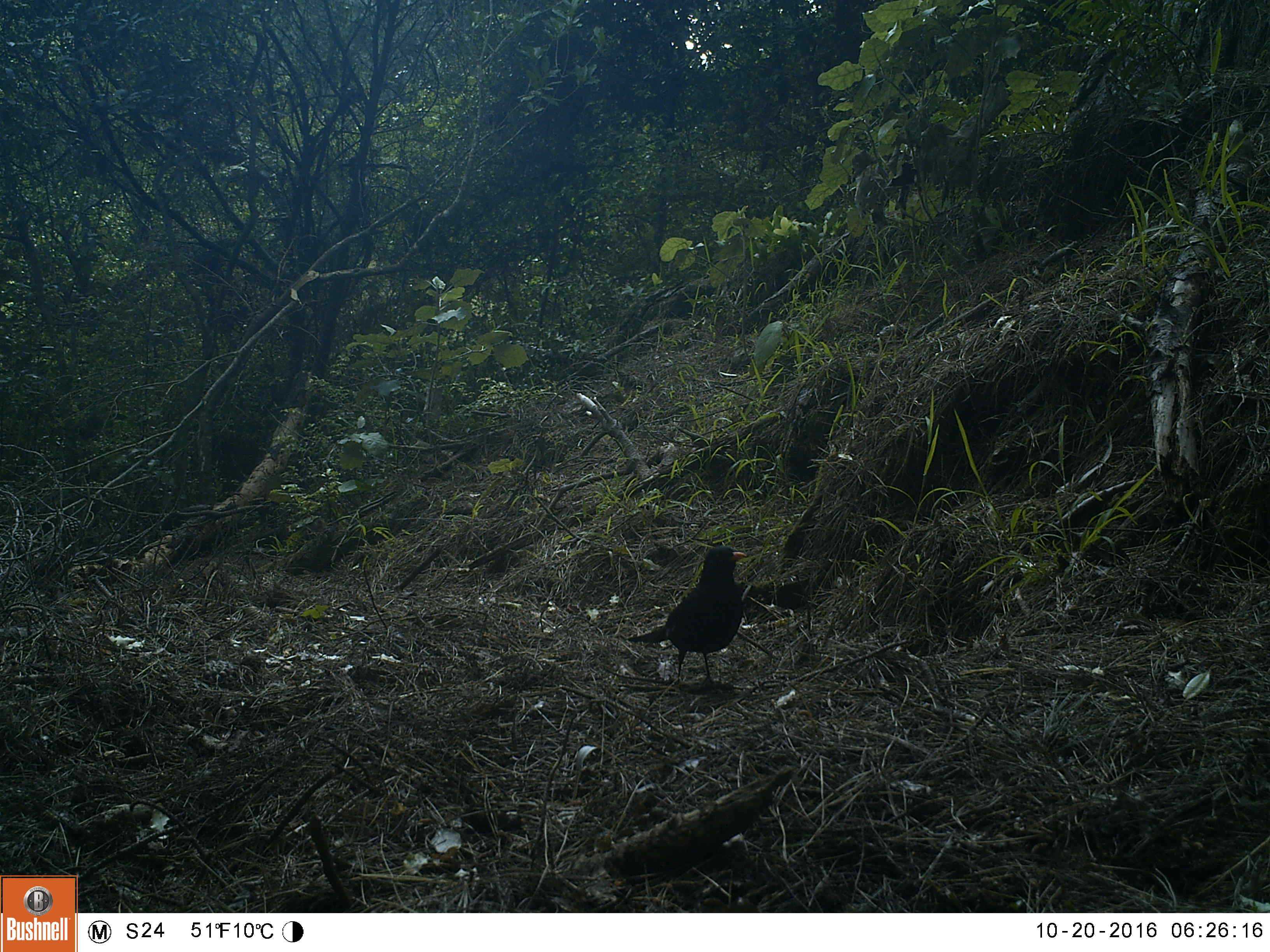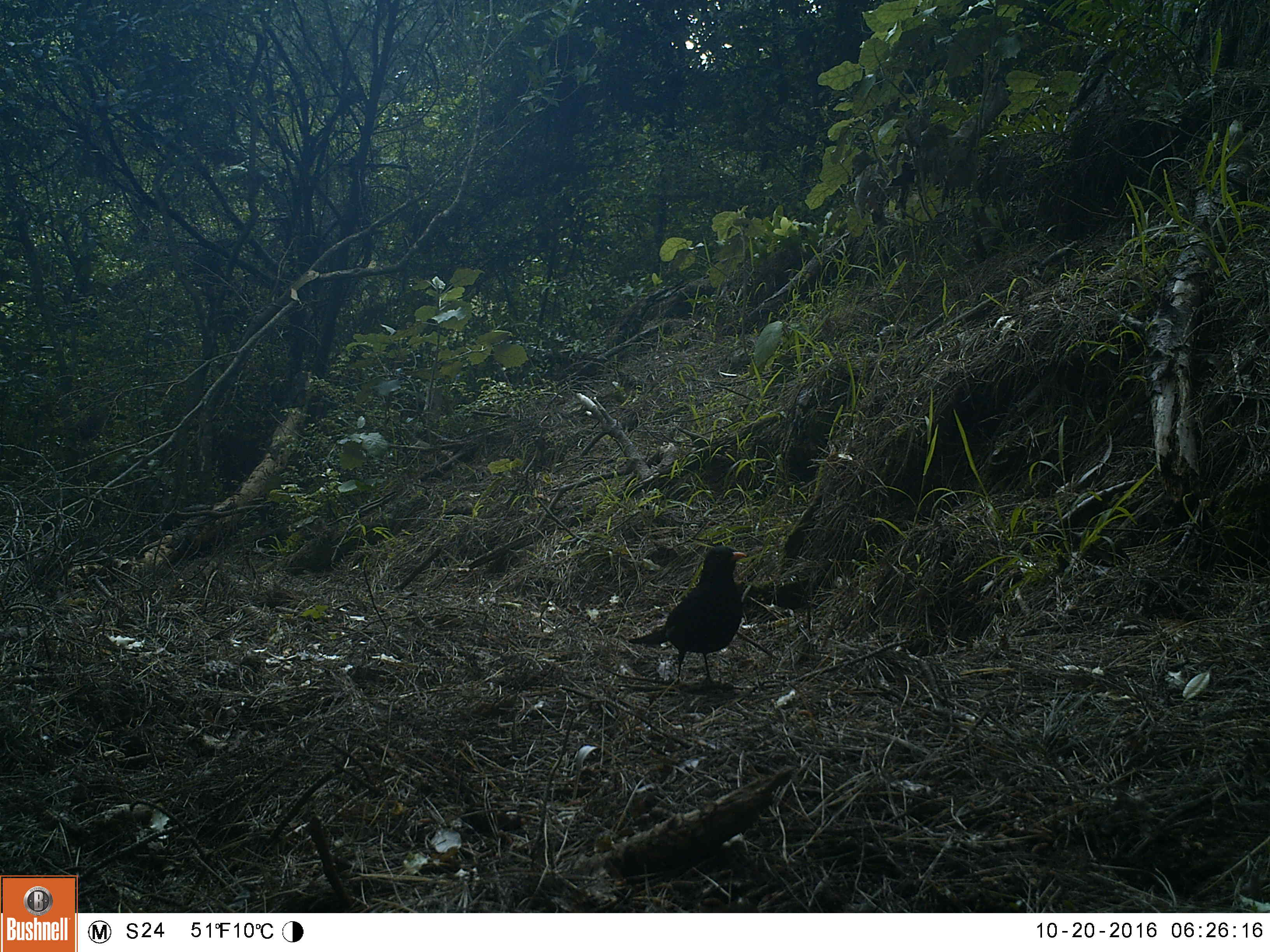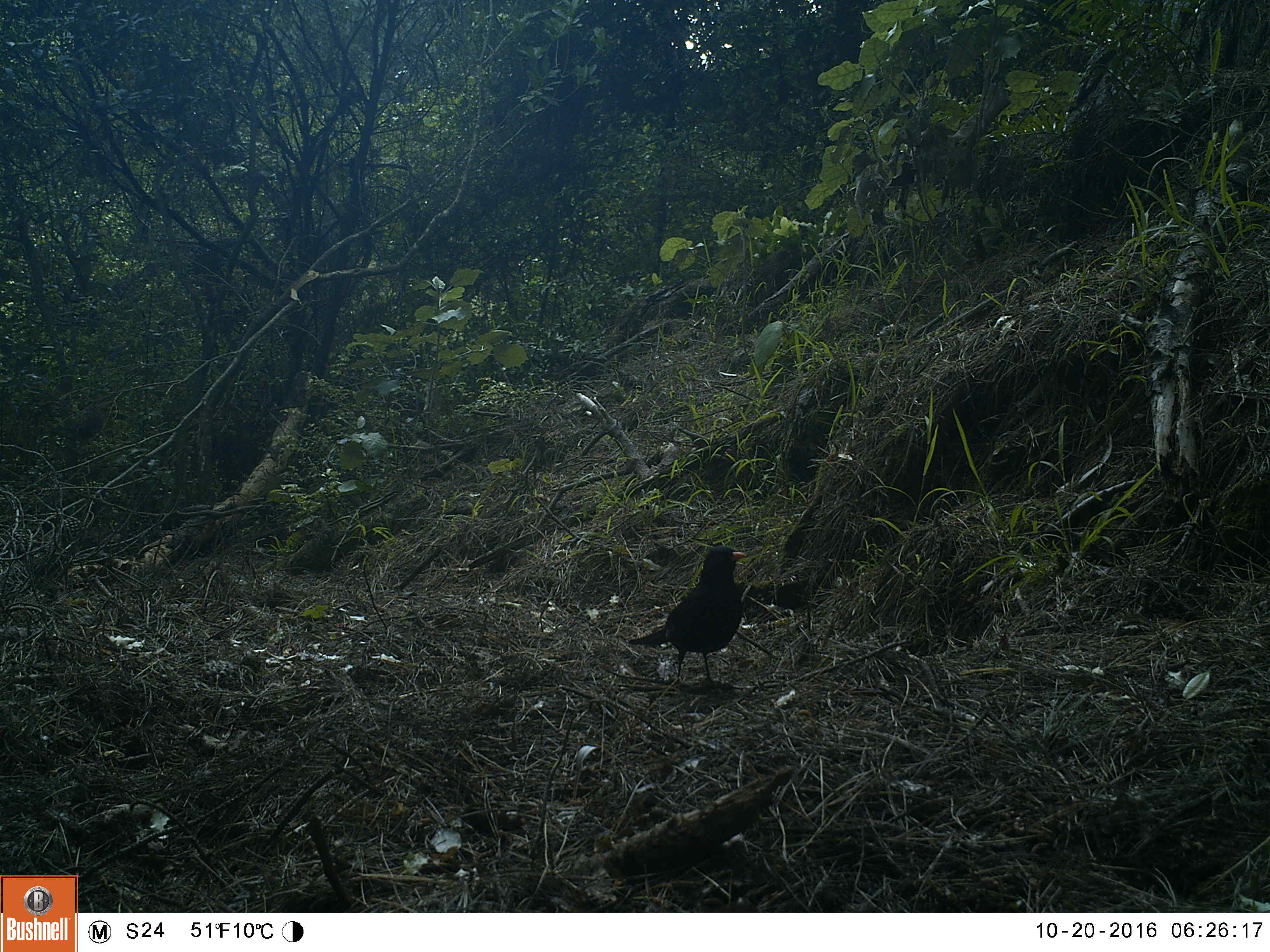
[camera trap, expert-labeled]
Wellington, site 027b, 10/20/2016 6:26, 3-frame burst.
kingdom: Animalia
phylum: Chordata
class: Aves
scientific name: Aves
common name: bird